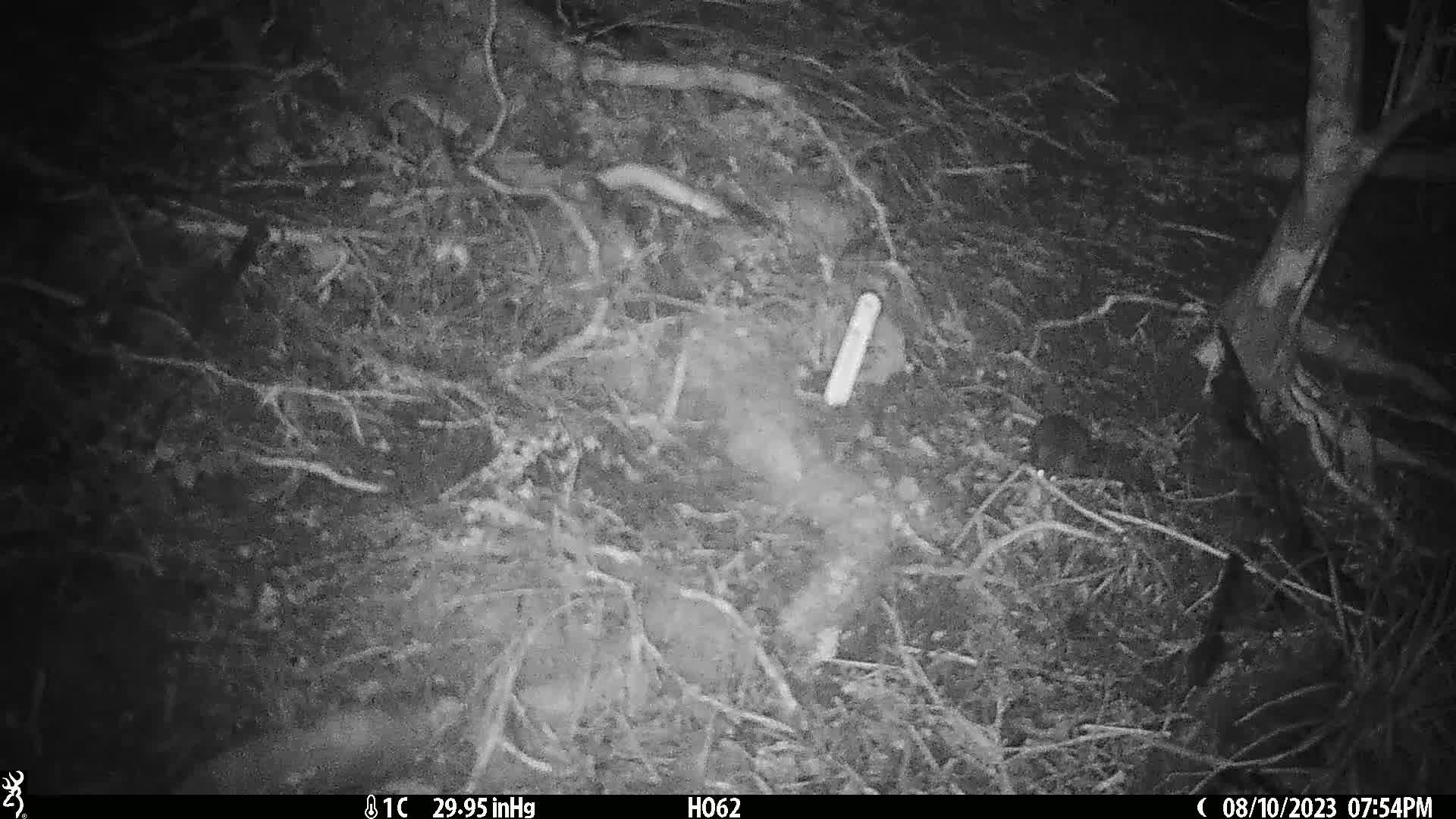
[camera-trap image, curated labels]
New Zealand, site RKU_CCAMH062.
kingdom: Animalia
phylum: Chordata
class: Mammalia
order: Rodentia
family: Muridae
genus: Rattus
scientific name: Rattus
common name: rat